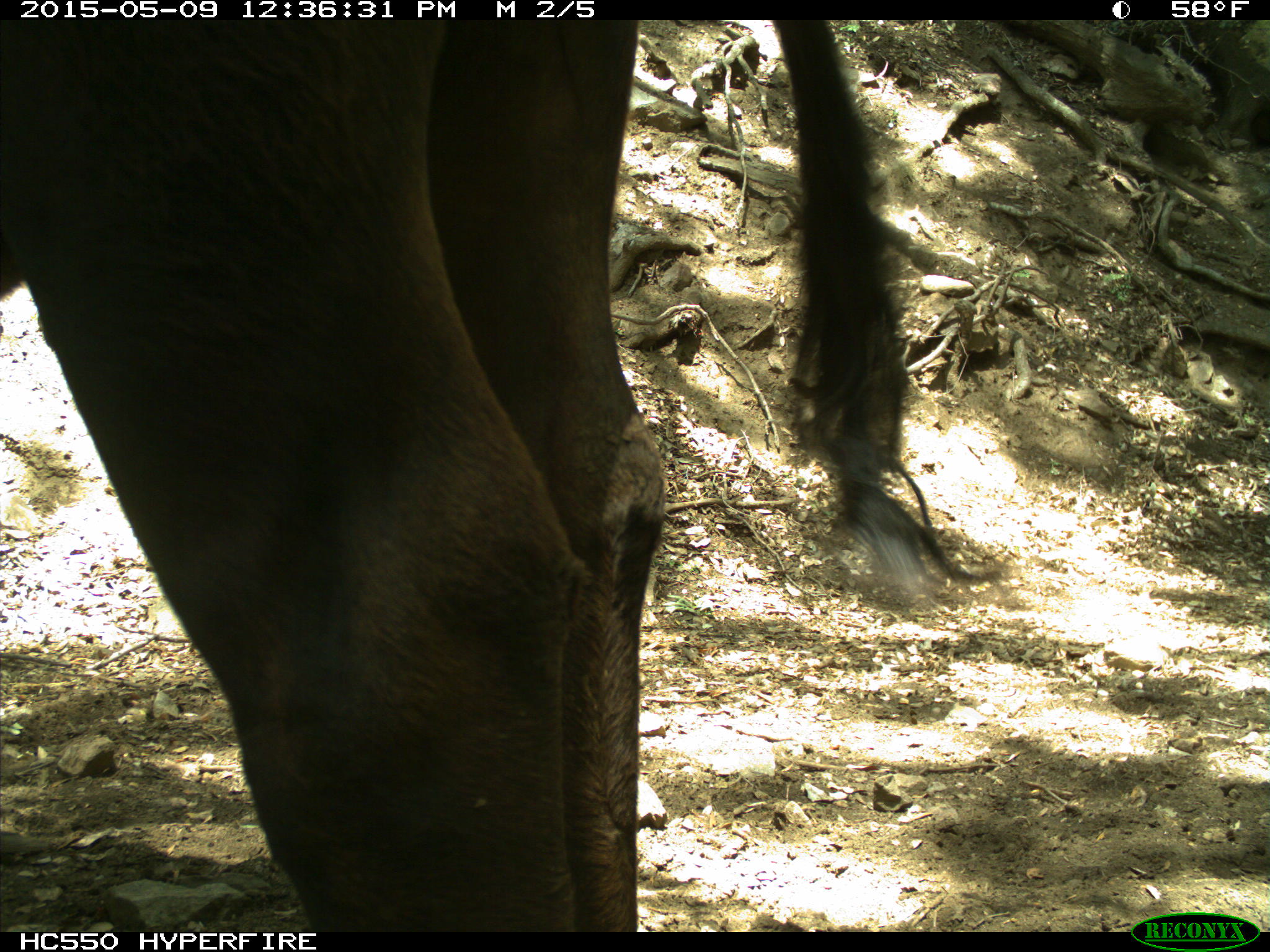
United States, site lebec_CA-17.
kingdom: Animalia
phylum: Chordata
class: Mammalia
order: Artiodactyla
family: Bovidae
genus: Bos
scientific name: Bos taurus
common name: domestic cow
Bos taurus (domestic cow).